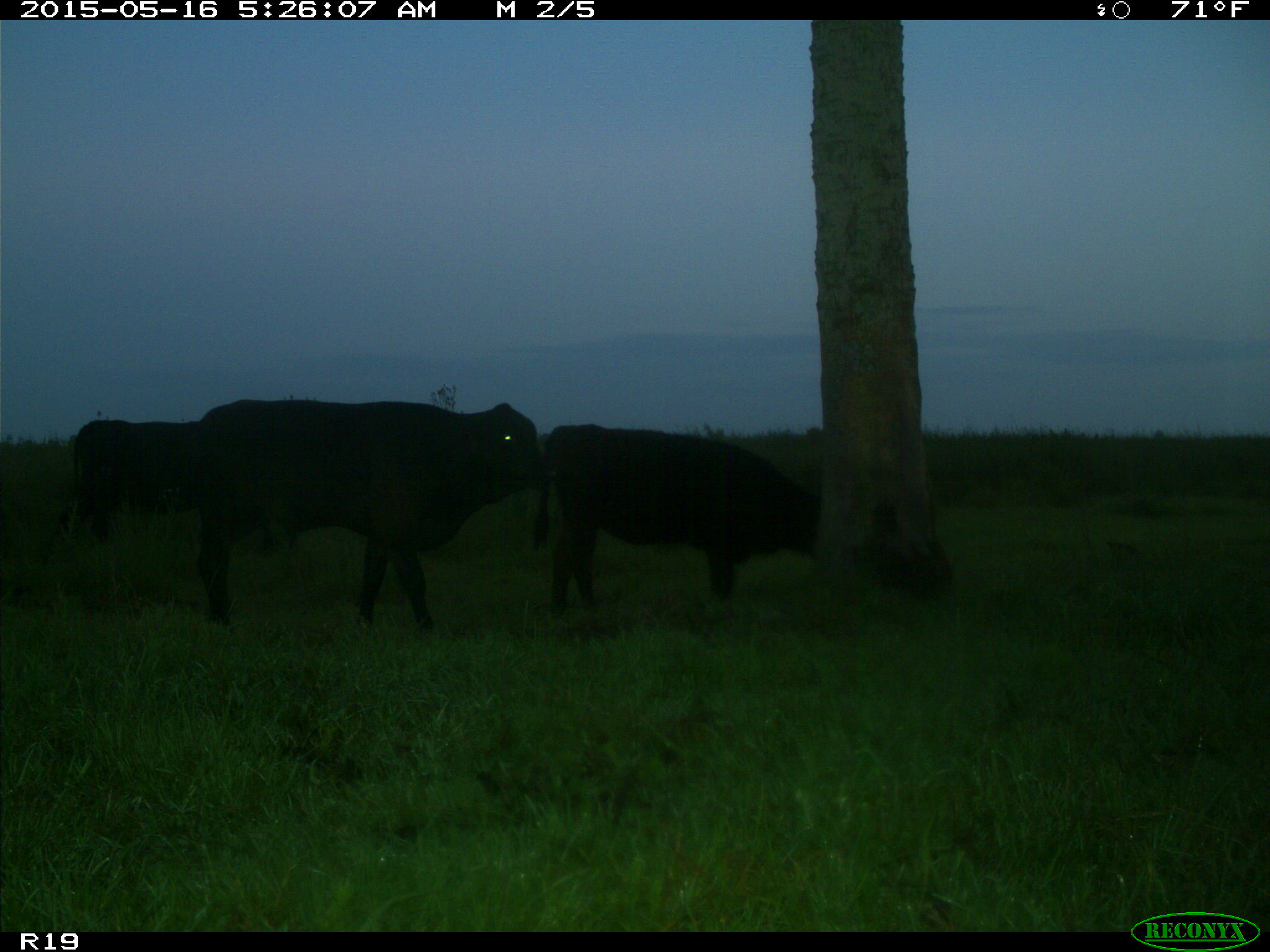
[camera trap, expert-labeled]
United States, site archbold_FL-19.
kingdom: Animalia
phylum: Chordata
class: Mammalia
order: Artiodactyla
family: Bovidae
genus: Bos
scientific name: Bos taurus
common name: domestic cow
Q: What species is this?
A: Bos taurus (domestic cow).